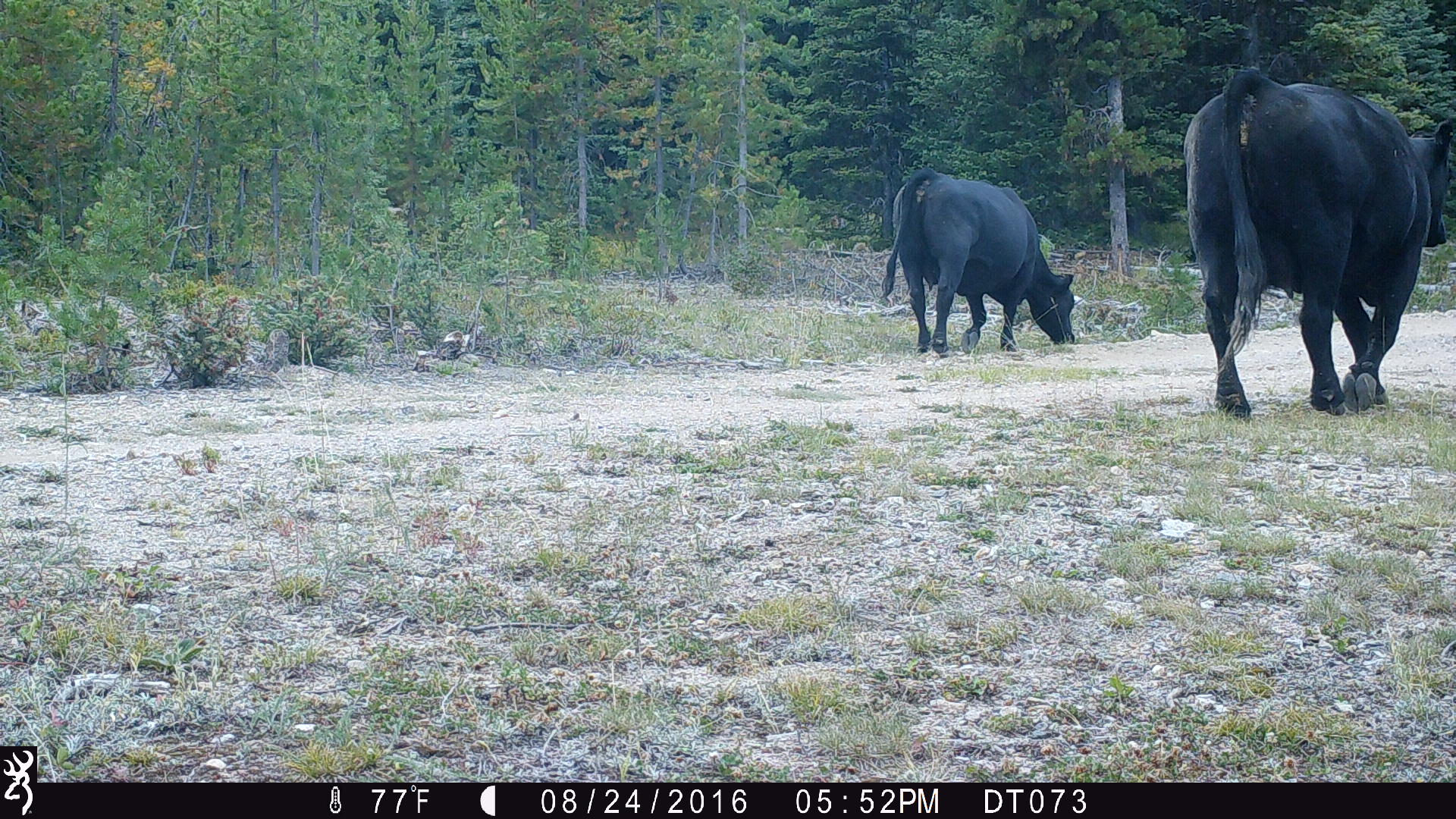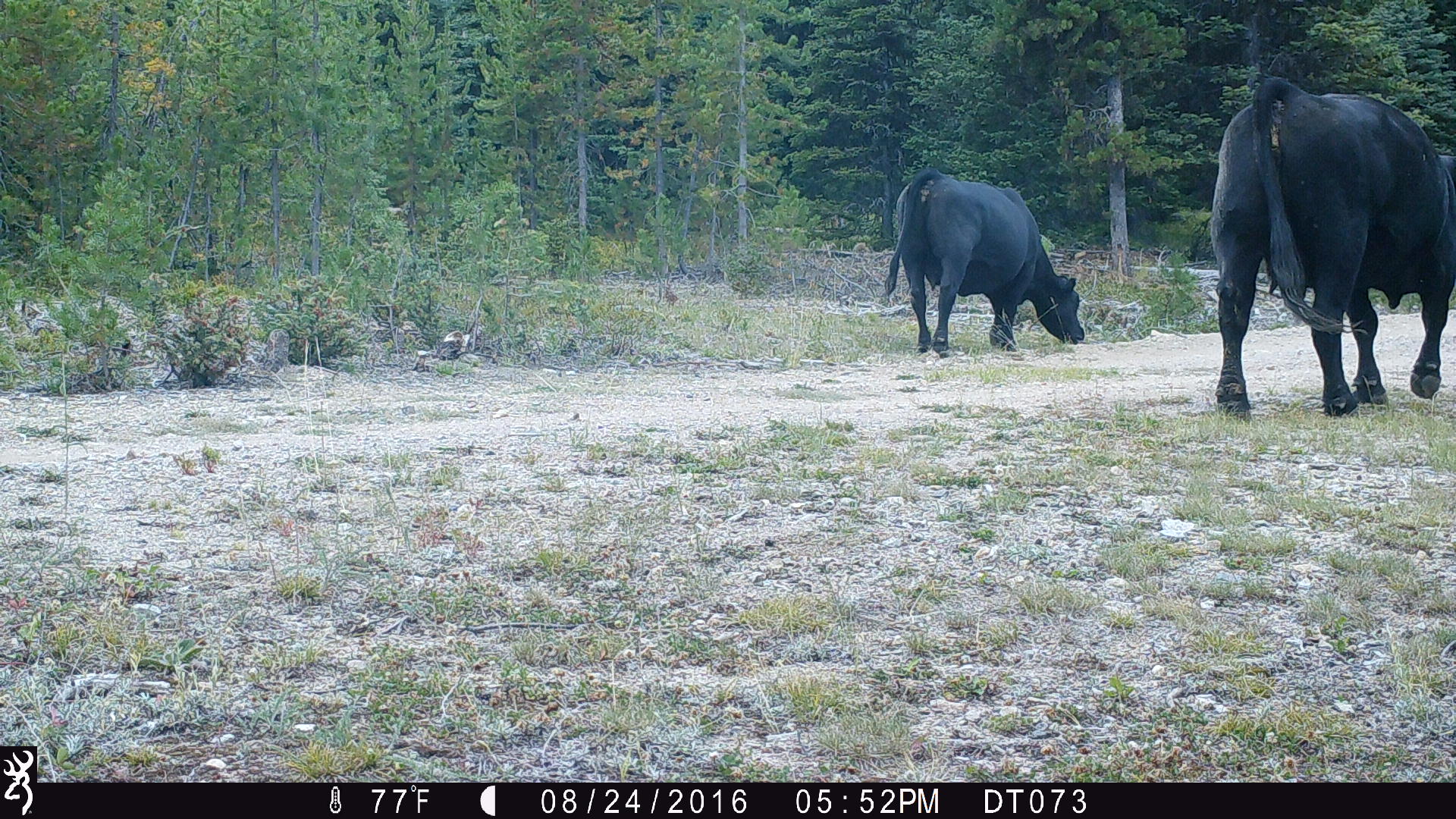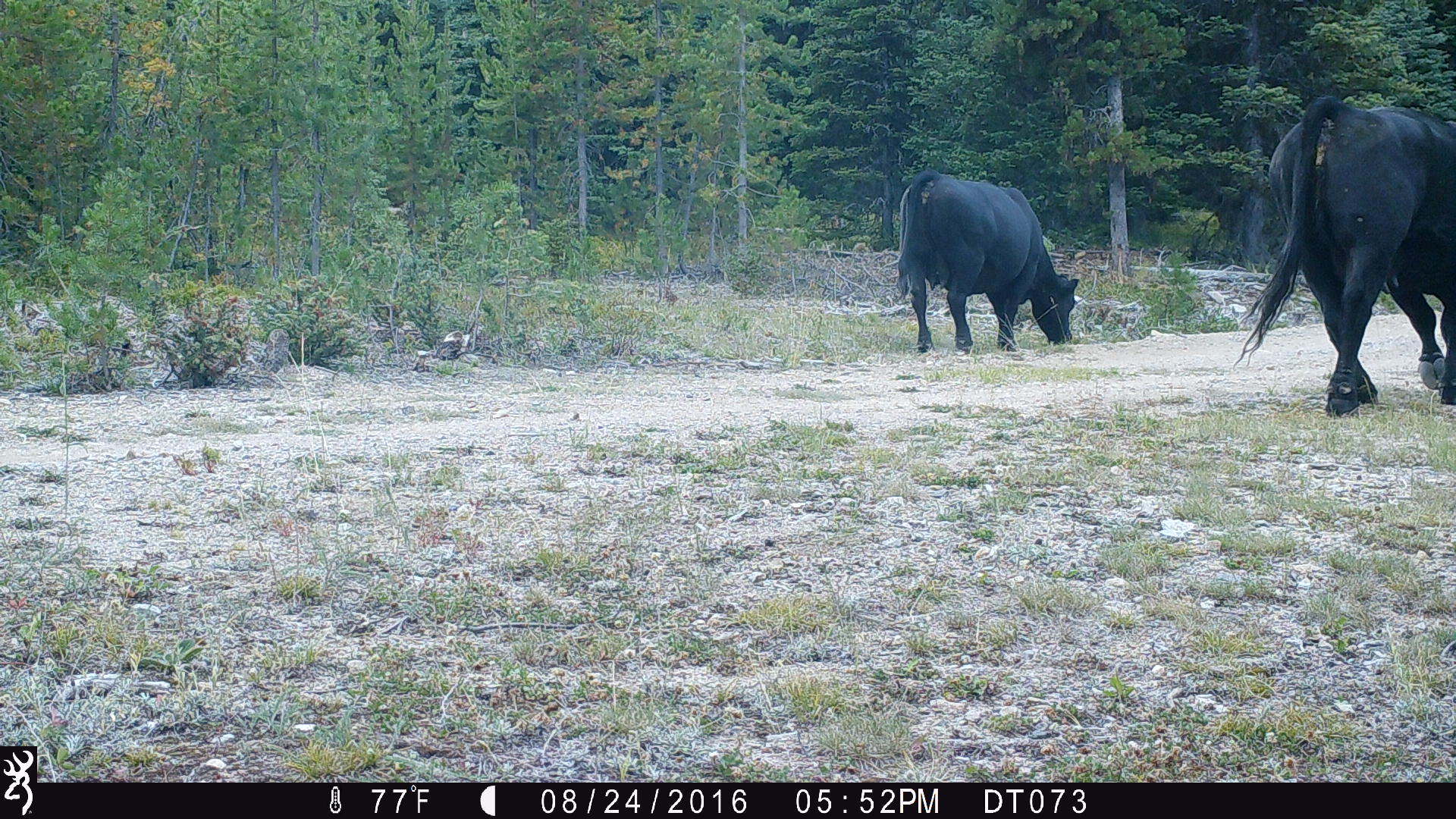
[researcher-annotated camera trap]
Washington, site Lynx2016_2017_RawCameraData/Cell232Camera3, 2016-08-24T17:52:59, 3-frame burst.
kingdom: Animalia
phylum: Chordata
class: Mammalia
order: Artiodactyla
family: Bovidae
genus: Bos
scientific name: Bos taurus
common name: domestic cattle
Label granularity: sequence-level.